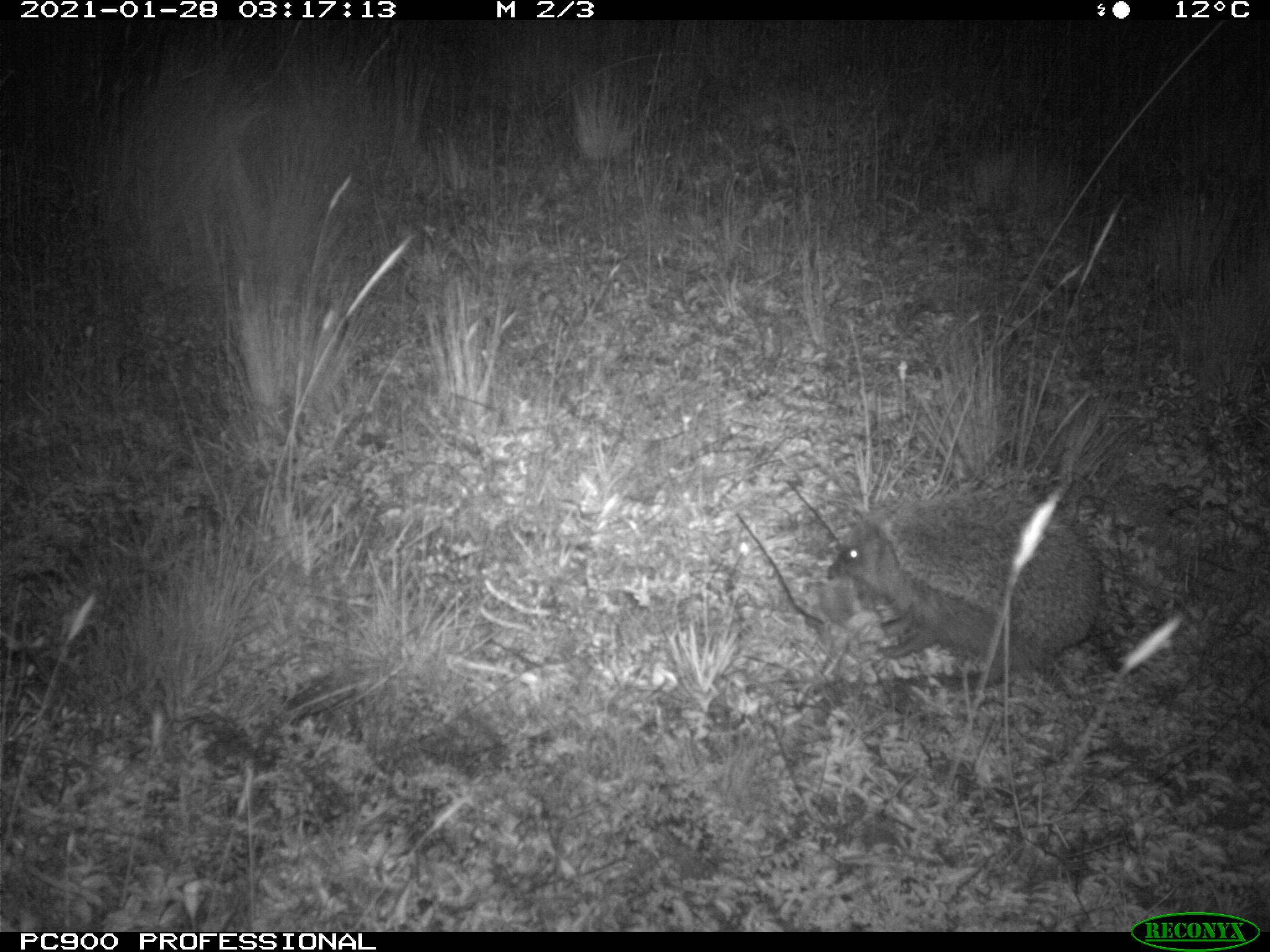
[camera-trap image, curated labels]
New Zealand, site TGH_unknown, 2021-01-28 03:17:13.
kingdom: Animalia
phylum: Chordata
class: Mammalia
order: Eulipotyphla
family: Erinaceidae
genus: Erinaceus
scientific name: Erinaceus europaeus europaeus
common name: european hedgehog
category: hedgehog